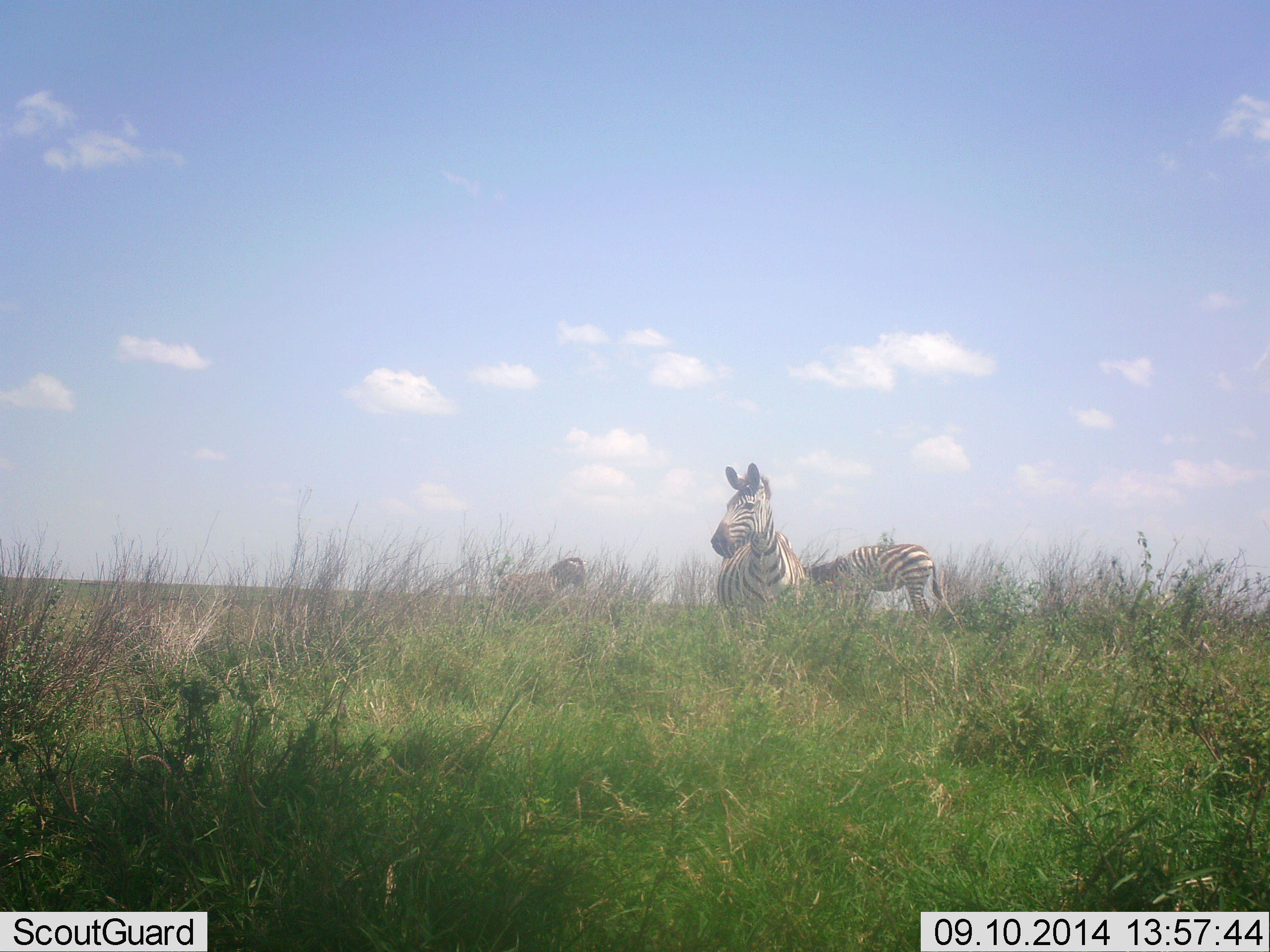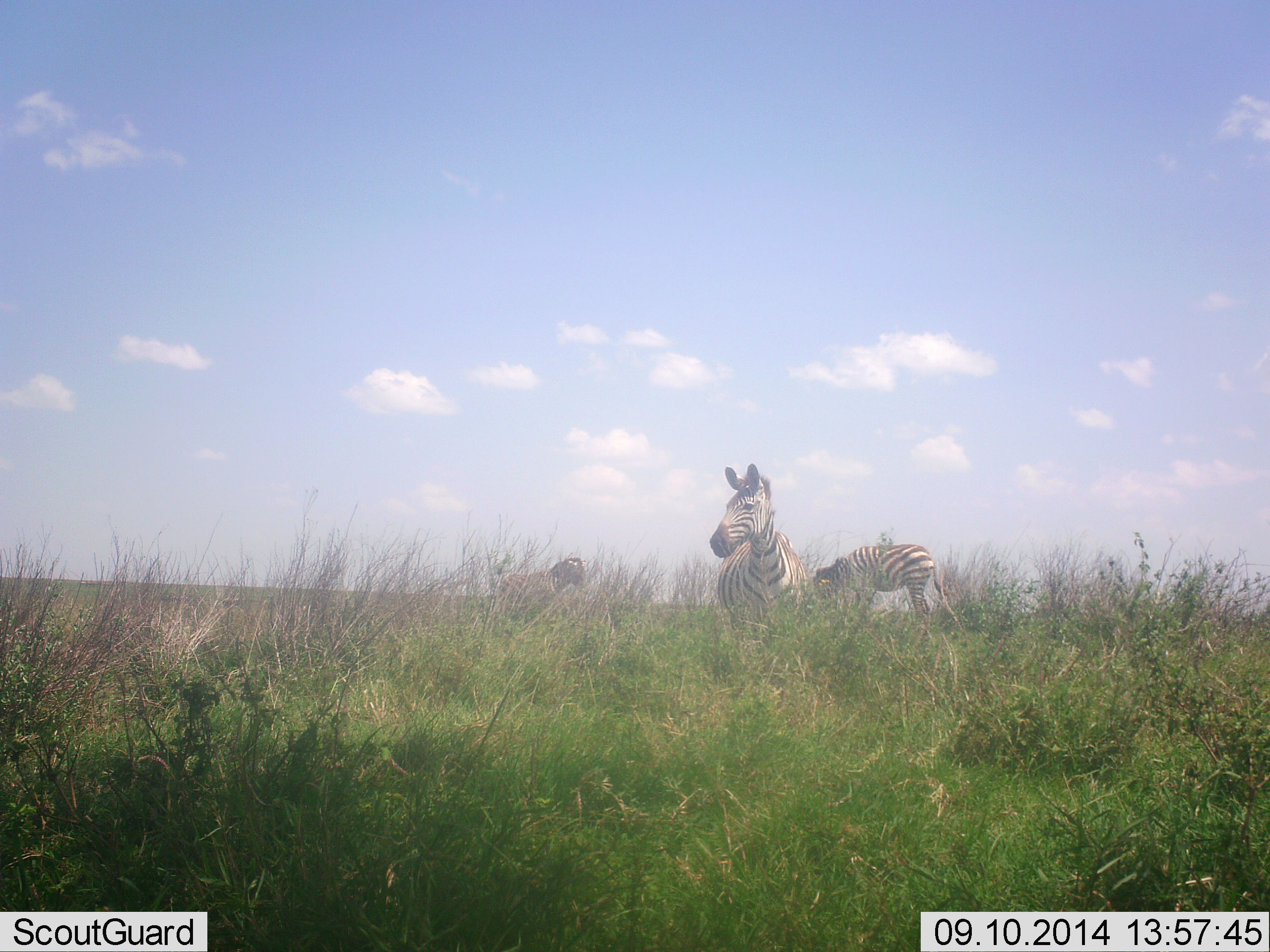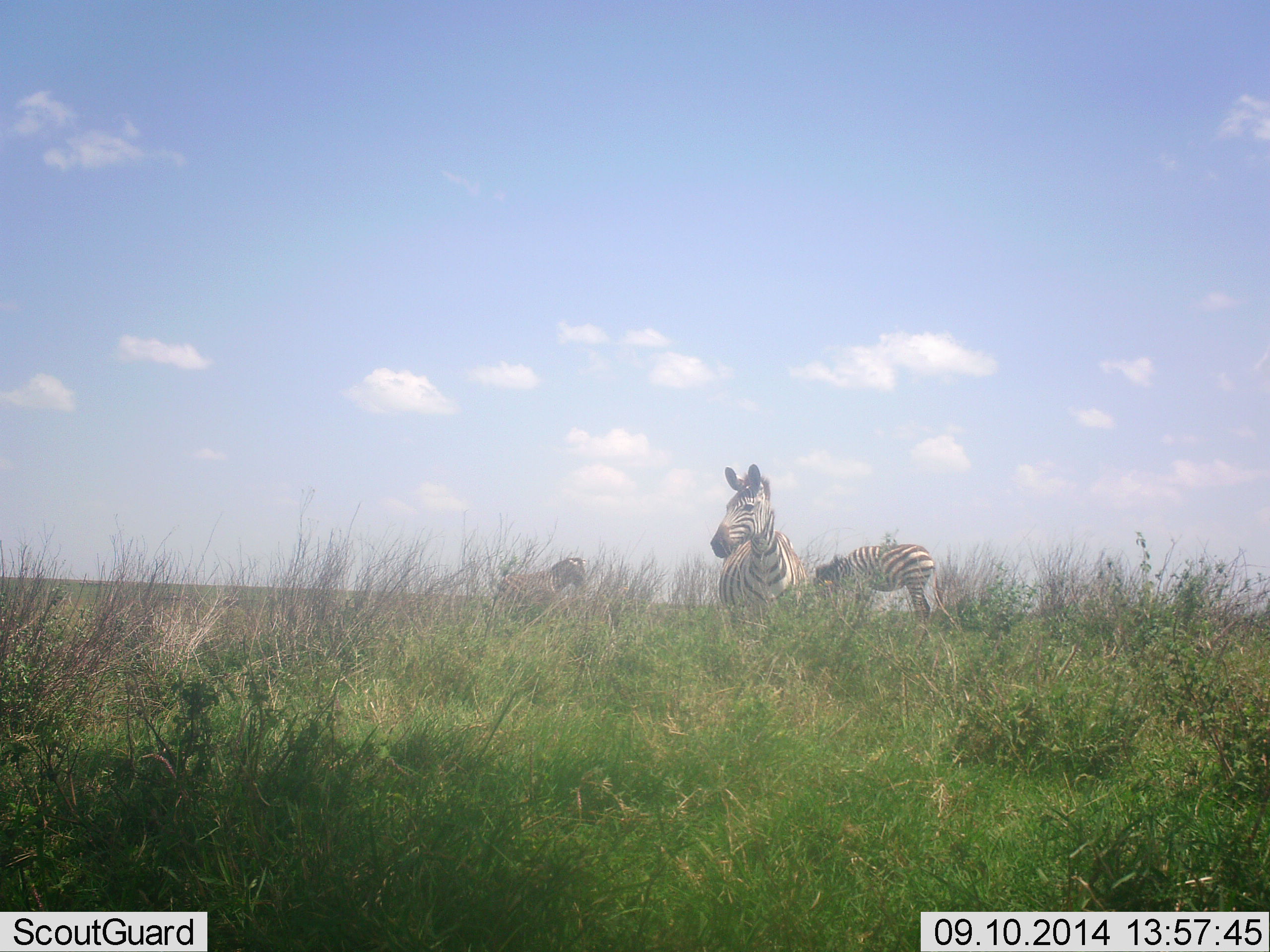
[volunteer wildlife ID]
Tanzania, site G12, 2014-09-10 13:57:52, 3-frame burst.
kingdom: Animalia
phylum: Chordata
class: Mammalia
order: Perissodactyla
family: Equidae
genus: Equus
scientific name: Equus quagga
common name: plains zebra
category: zebra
Zebra (plains zebra) (Equus quagga), count 3. Behavior (volunteer vote fractions): standing 80%, resting 0%, moving 10%, interacting 0%. Young present (vote fraction): 0%. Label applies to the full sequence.